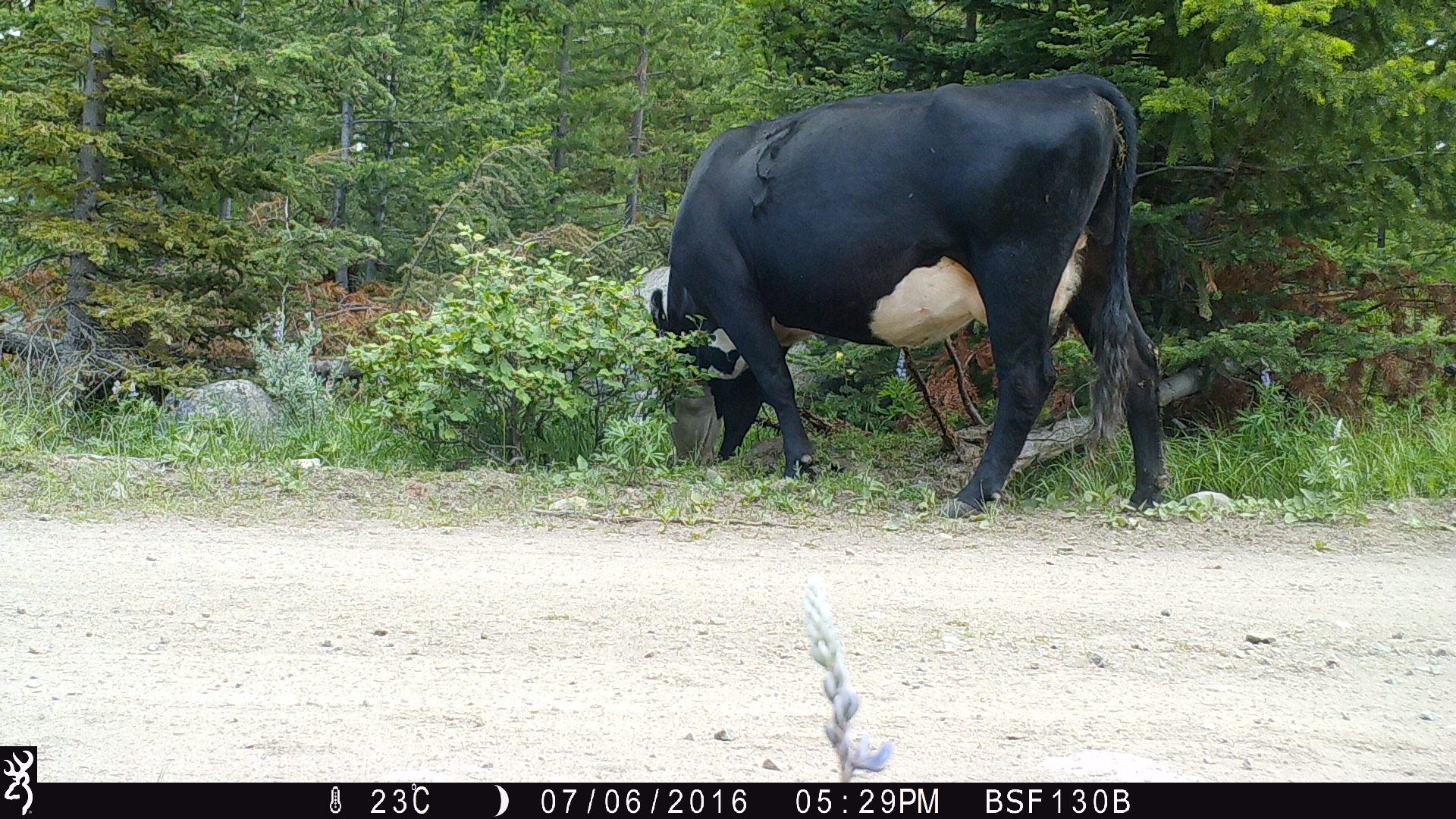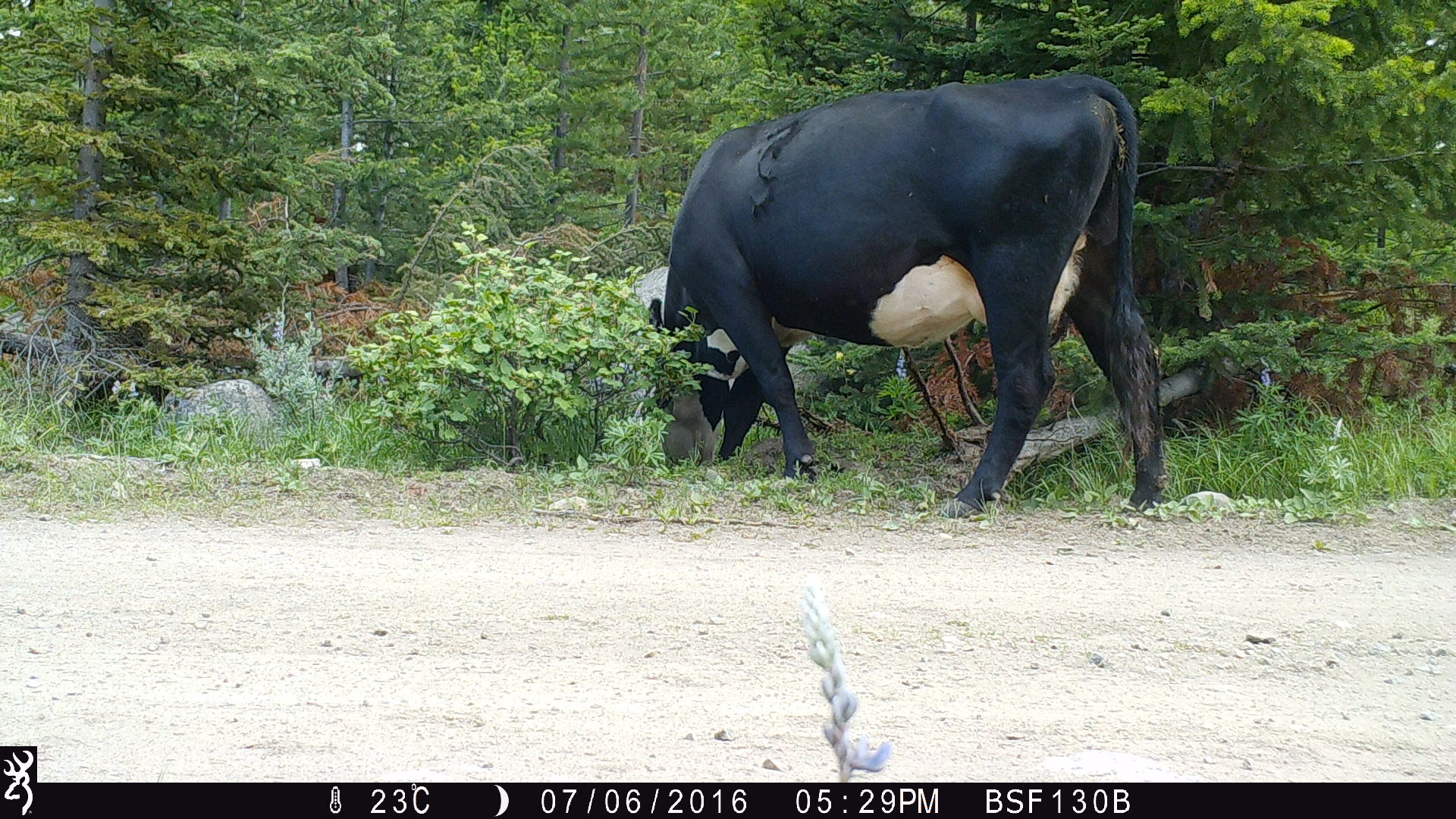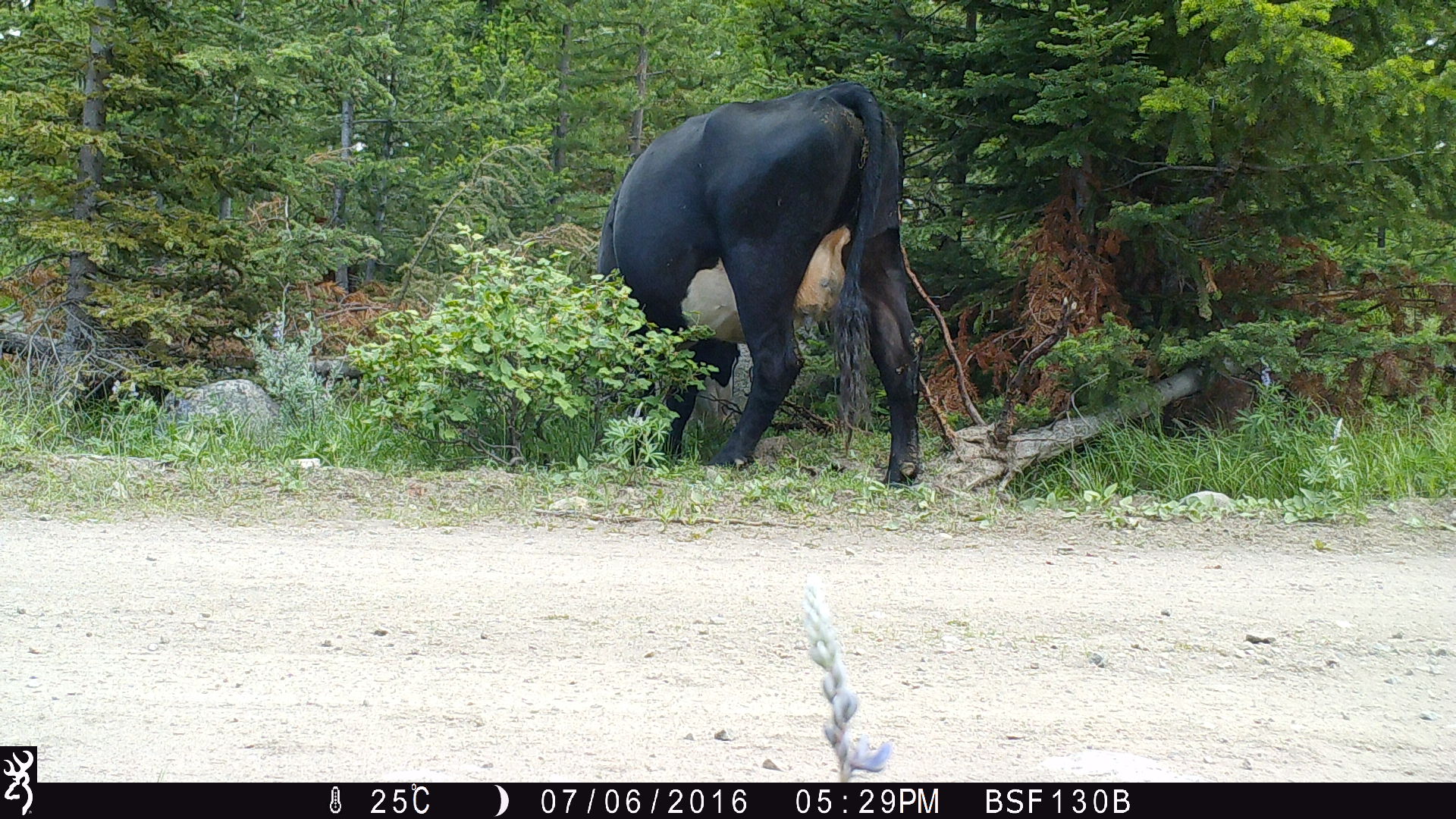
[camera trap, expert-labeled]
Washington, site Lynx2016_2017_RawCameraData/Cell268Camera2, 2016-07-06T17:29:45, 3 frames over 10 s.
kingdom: Animalia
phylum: Chordata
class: Mammalia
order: Artiodactyla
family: Bovidae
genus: Bos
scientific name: Bos taurus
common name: domestic cattle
Domestic cattle (Bos taurus). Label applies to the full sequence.